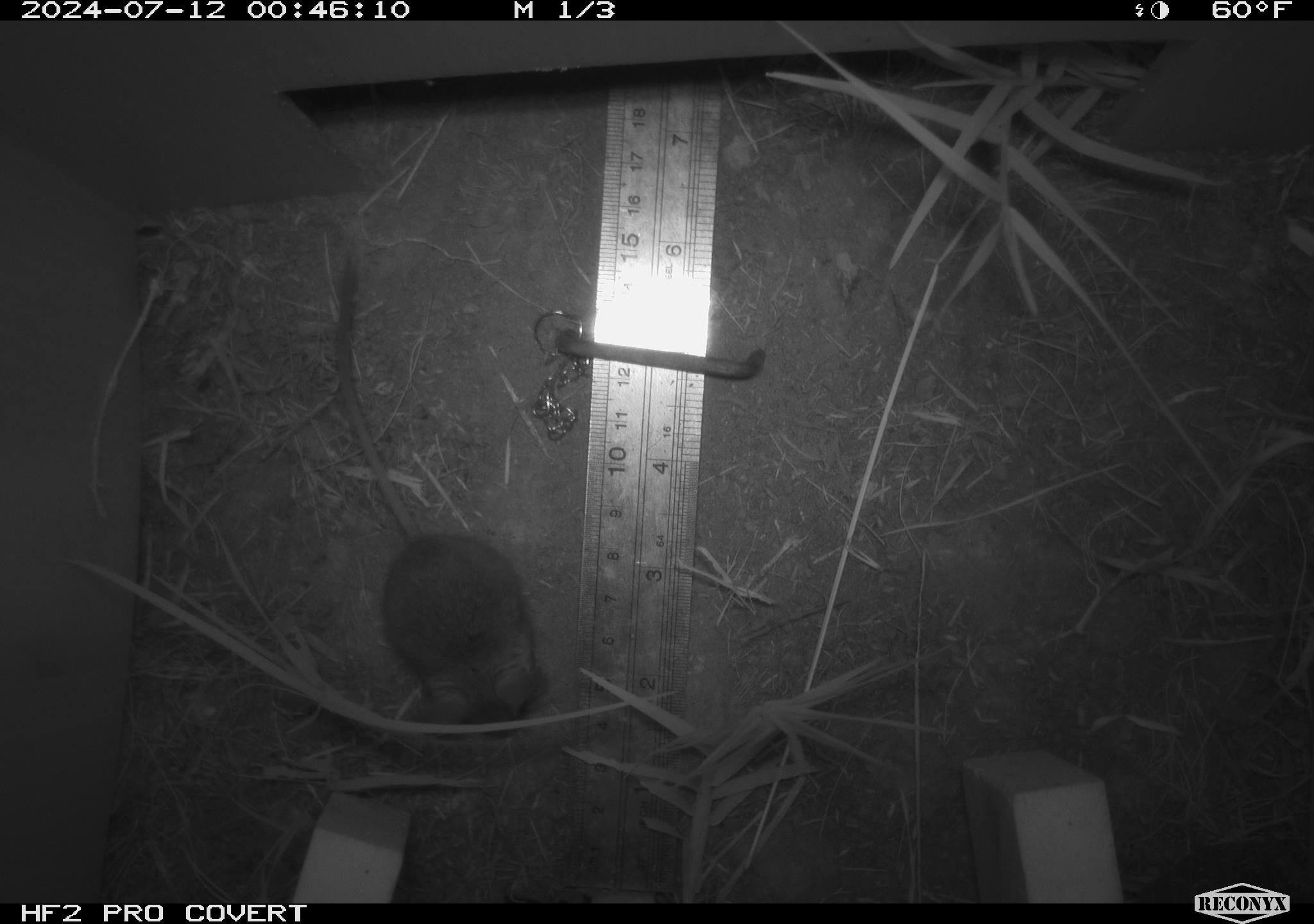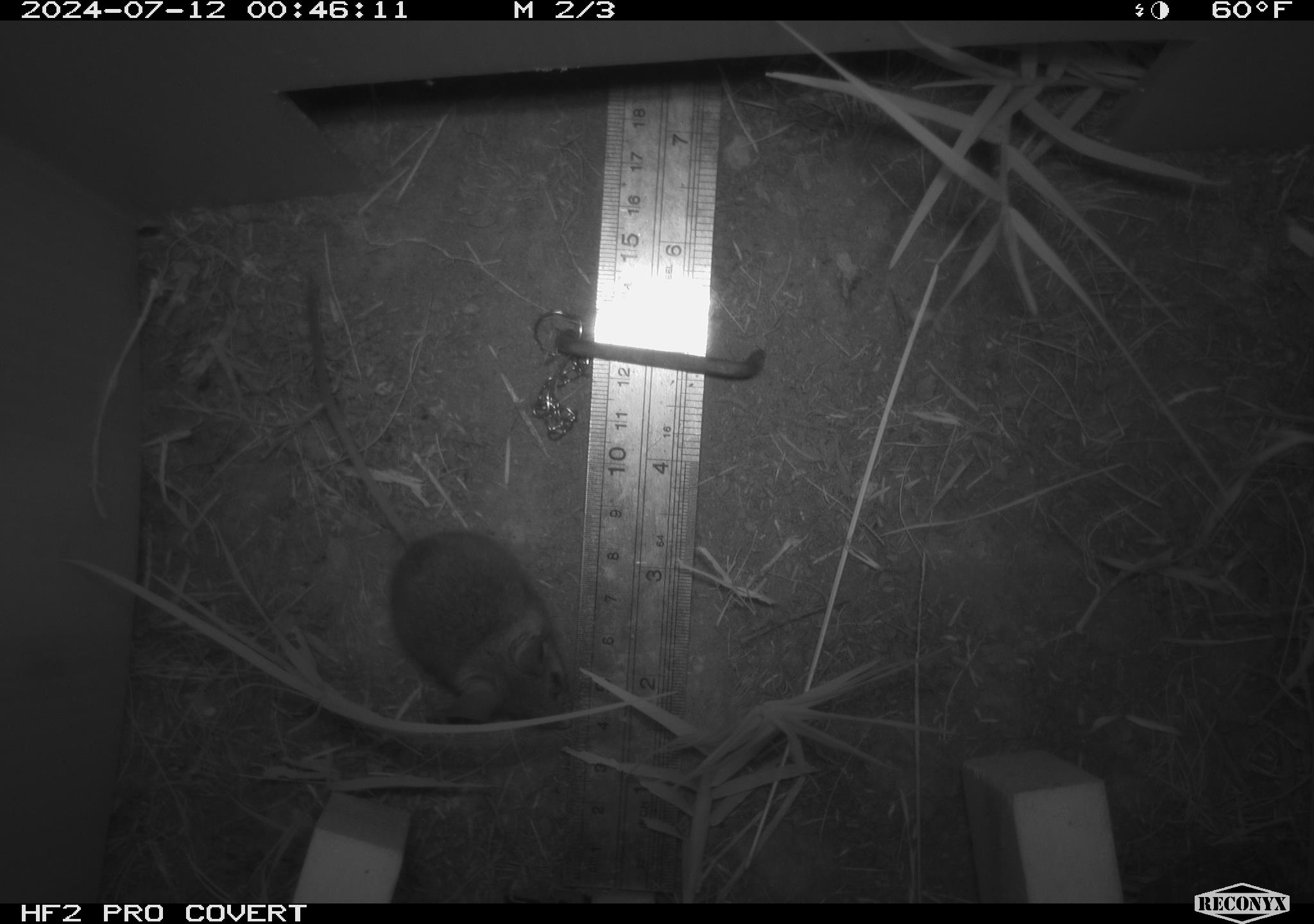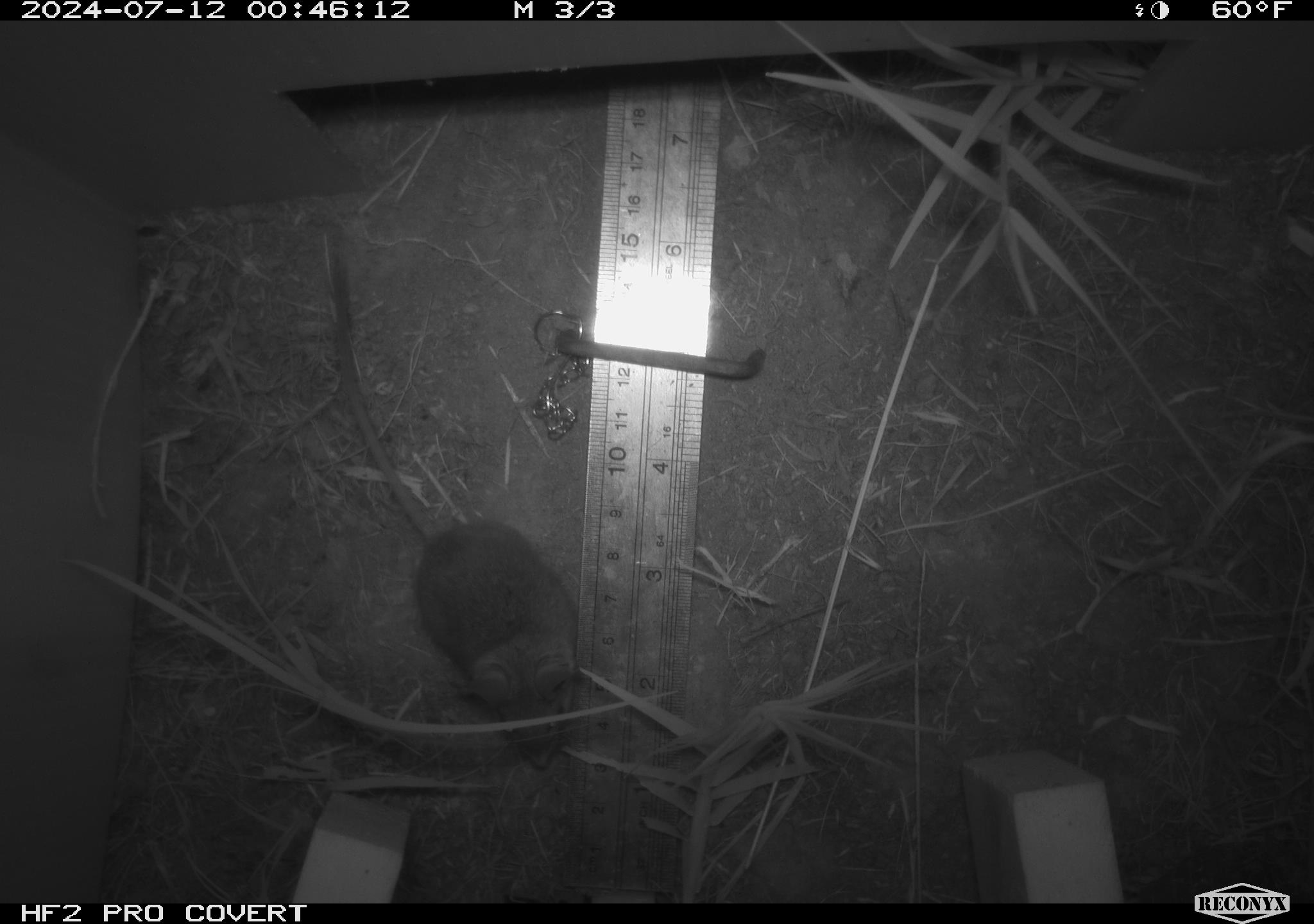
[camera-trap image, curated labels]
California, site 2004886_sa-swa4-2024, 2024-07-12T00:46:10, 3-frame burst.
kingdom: Animalia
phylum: Chordata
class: Mammalia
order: Rodentia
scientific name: Rodentia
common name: mouse species